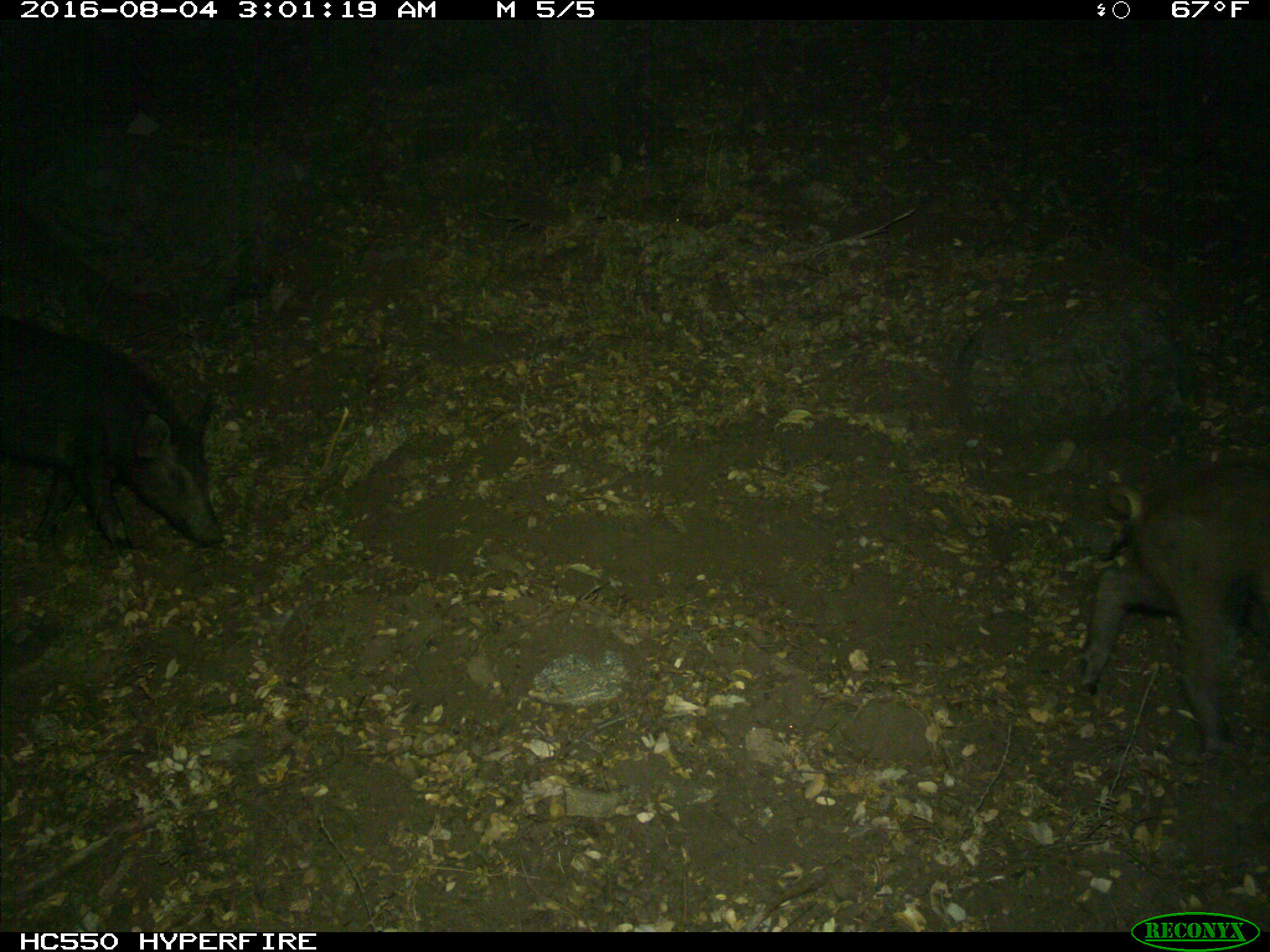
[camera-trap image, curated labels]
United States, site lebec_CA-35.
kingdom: Animalia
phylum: Chordata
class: Mammalia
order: Artiodactyla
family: Suidae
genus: Sus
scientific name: Sus scrofa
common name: wild boar